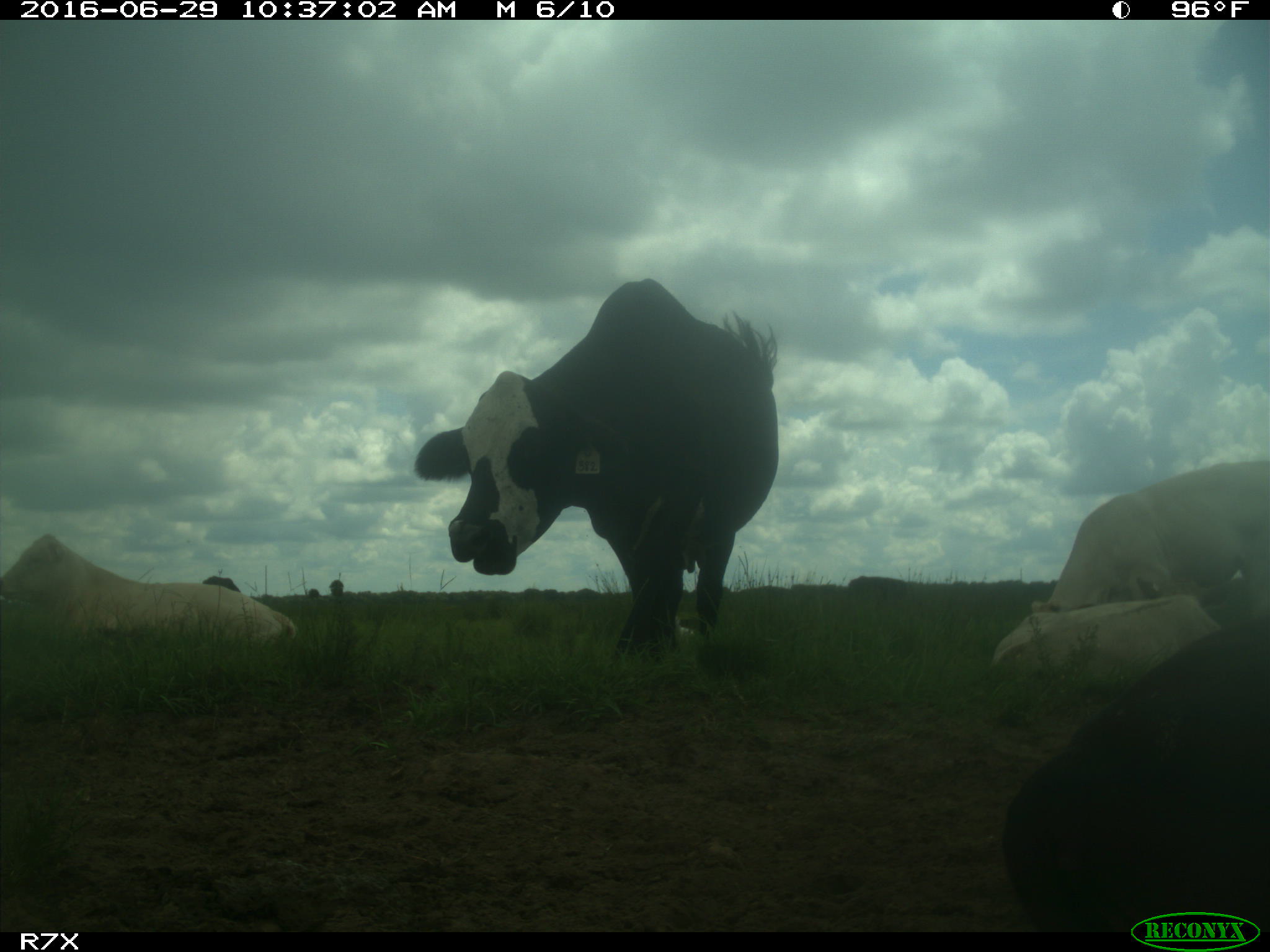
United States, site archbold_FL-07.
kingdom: Animalia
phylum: Chordata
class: Mammalia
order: Artiodactyla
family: Bovidae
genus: Bos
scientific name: Bos taurus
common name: domestic cow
Bos taurus (domestic cow).